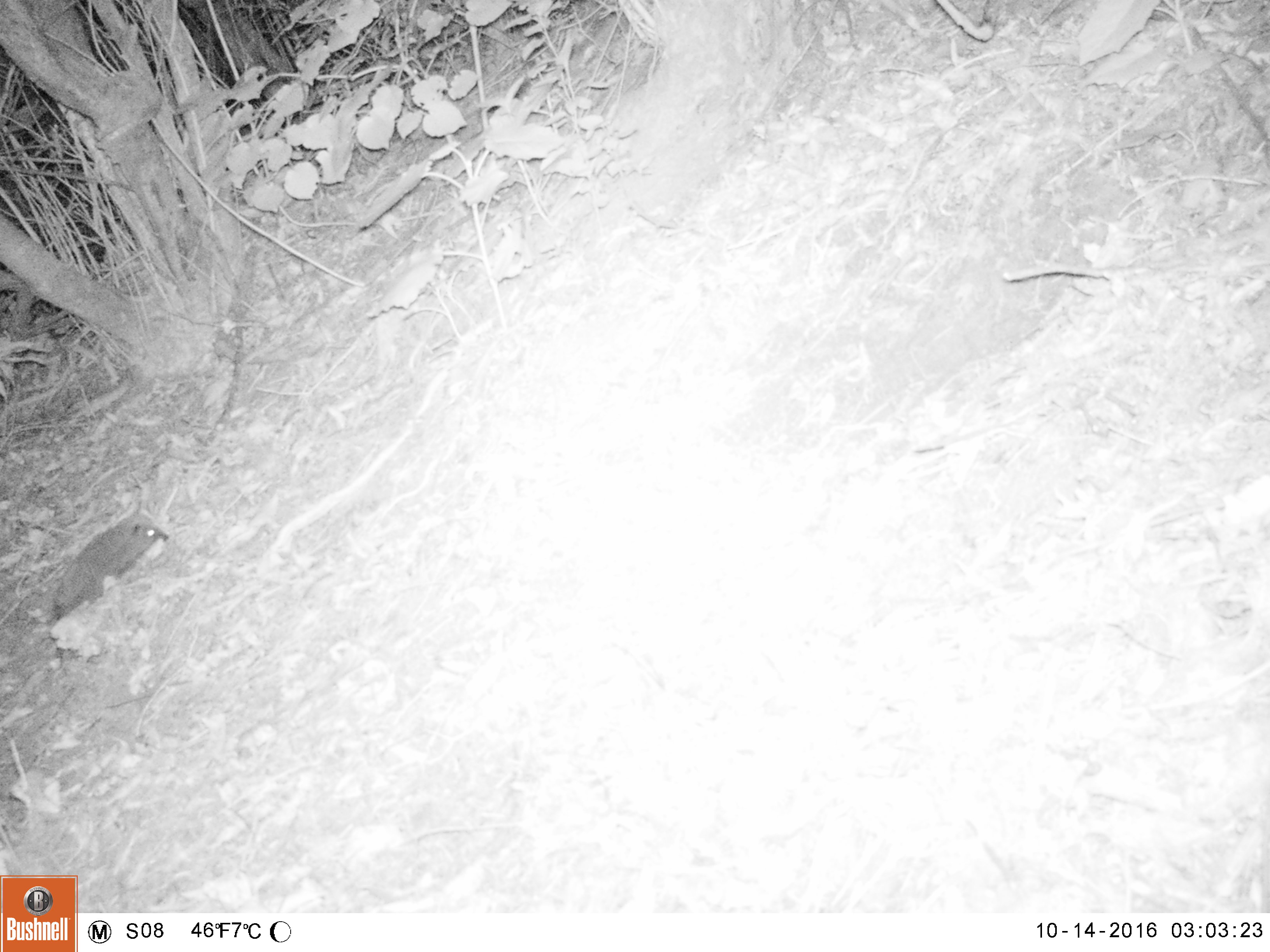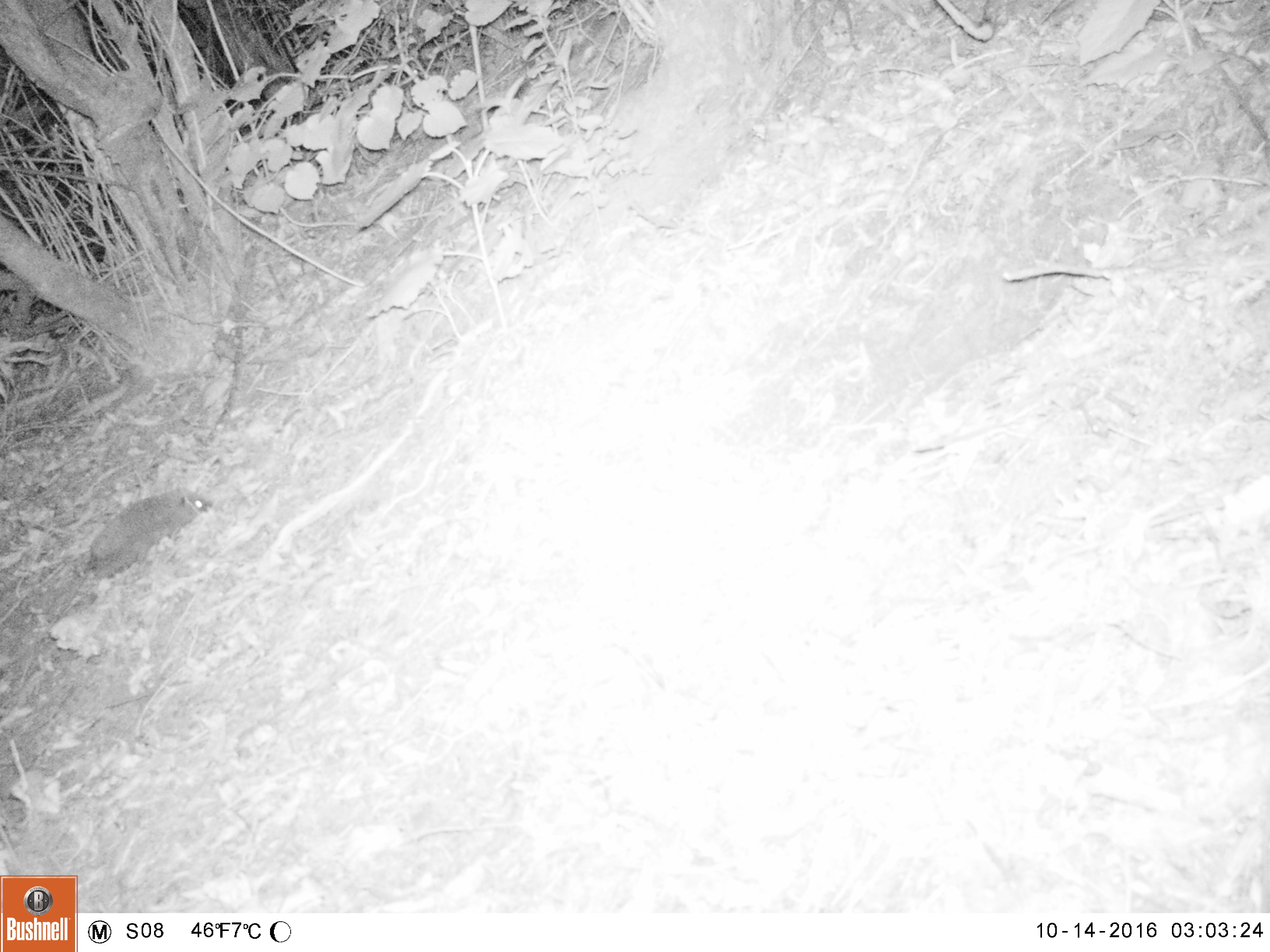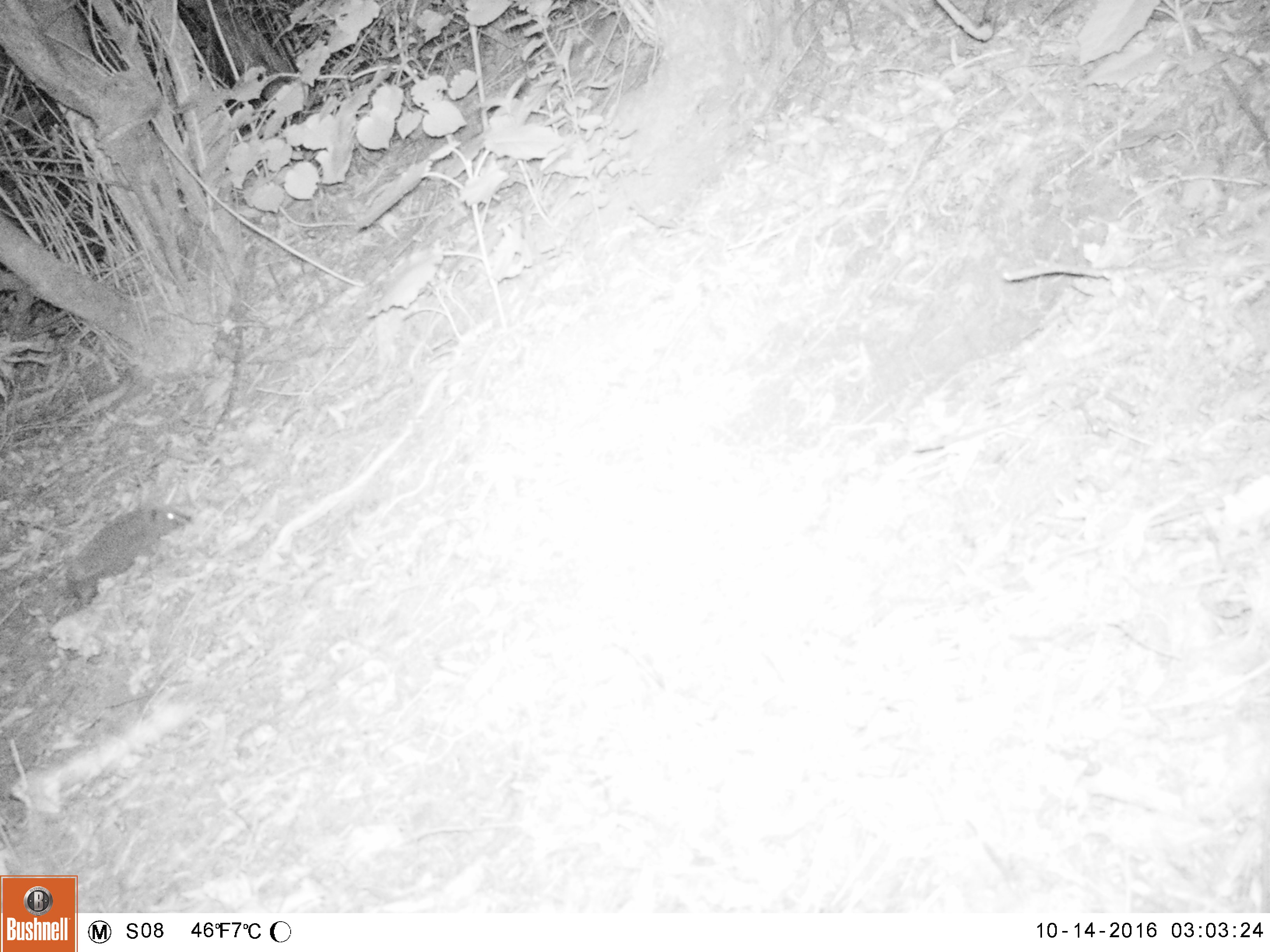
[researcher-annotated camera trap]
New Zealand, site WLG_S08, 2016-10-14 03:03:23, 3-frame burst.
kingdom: Animalia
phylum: Chordata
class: Mammalia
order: Eulipotyphla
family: Erinaceidae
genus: Erinaceus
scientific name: Erinaceus europaeus europaeus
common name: european hedgehog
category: hedgehog